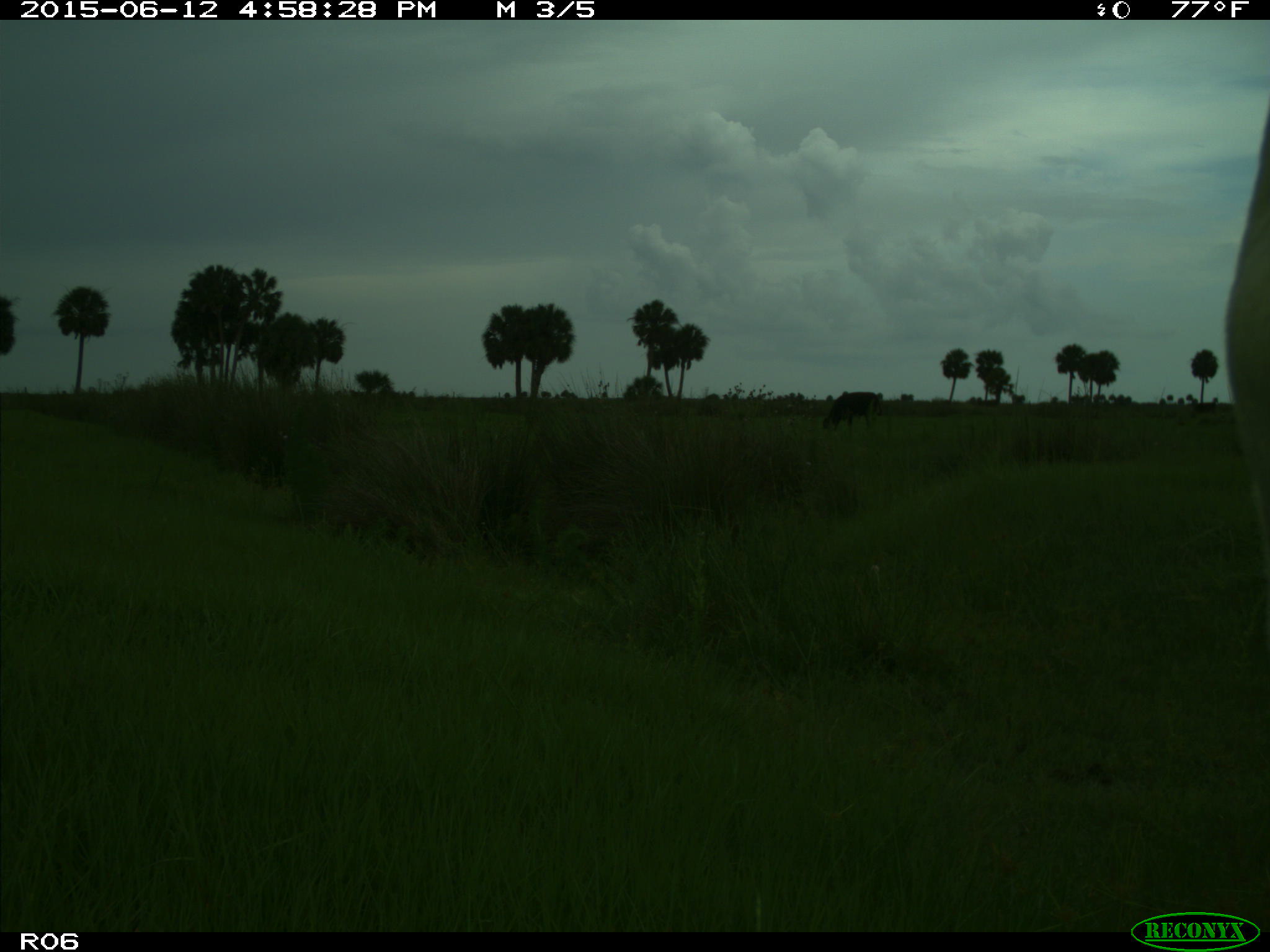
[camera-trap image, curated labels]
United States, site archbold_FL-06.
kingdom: Animalia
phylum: Chordata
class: Mammalia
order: Artiodactyla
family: Bovidae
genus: Bos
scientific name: Bos taurus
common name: domestic cow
Bos taurus (domestic cow).